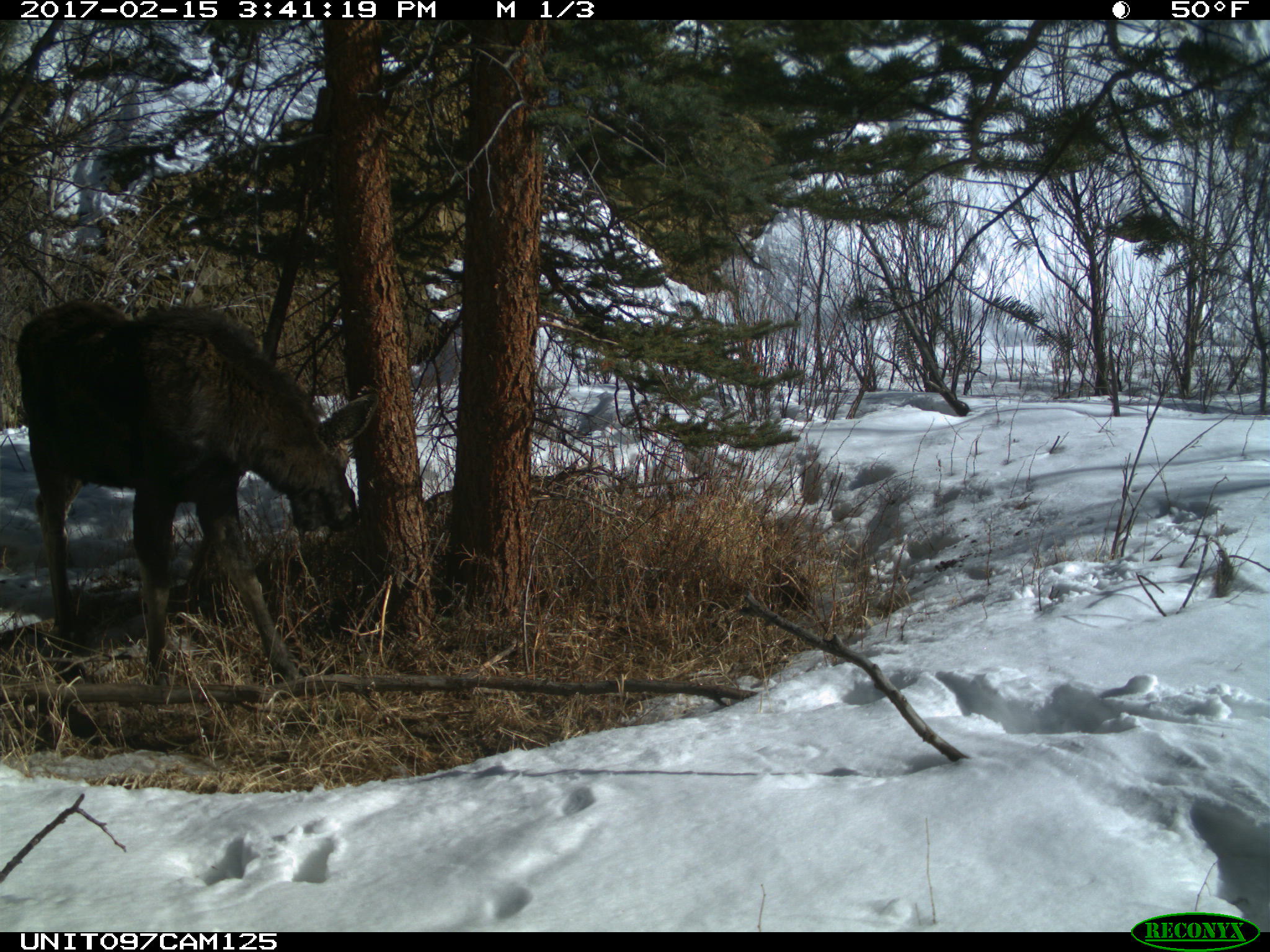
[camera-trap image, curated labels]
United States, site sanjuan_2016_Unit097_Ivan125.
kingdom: Animalia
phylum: Chordata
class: Mammalia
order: Artiodactyla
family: Cervidae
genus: Alces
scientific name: Alces alces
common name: moose